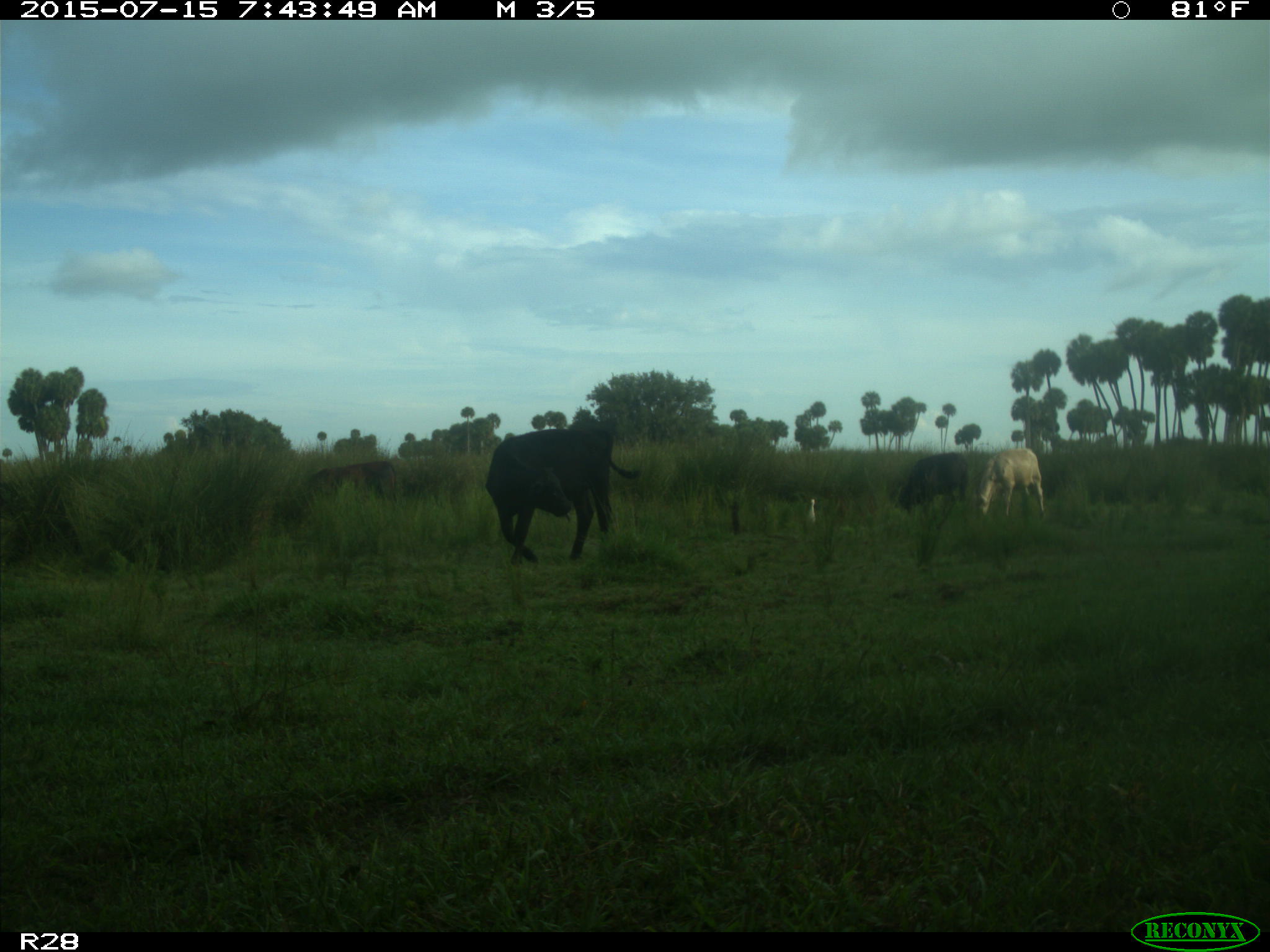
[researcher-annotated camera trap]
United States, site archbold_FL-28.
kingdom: Animalia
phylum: Chordata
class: Mammalia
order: Artiodactyla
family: Bovidae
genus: Bos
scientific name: Bos taurus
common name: domestic cow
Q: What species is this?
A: Bos taurus (domestic cow).